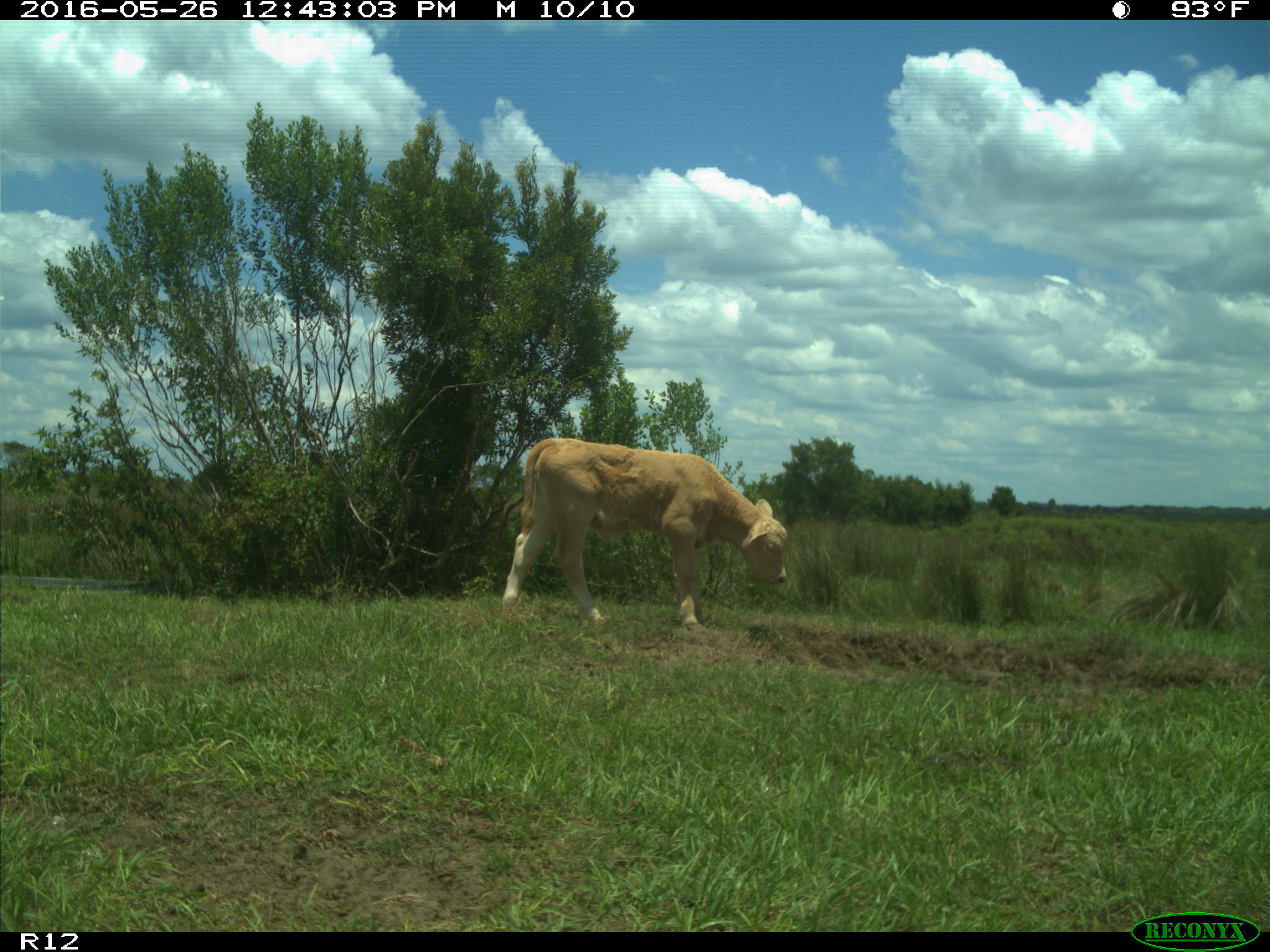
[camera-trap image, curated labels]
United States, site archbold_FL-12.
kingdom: Animalia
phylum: Chordata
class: Mammalia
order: Artiodactyla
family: Bovidae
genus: Bos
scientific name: Bos taurus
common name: domestic cow